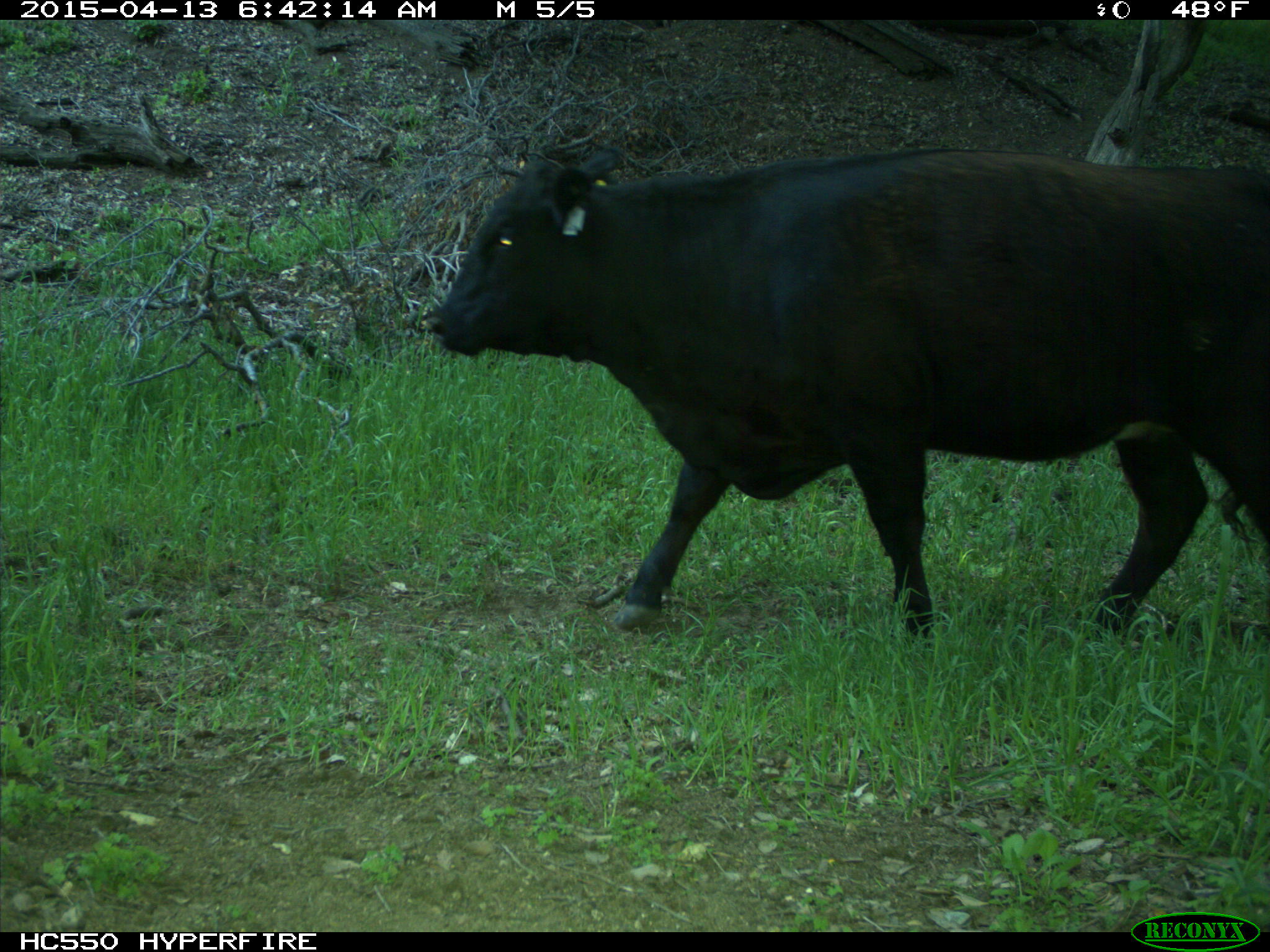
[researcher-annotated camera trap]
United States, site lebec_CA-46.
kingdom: Animalia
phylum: Chordata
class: Mammalia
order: Artiodactyla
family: Bovidae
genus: Bos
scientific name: Bos taurus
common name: domestic cow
Bos taurus (domestic cow).